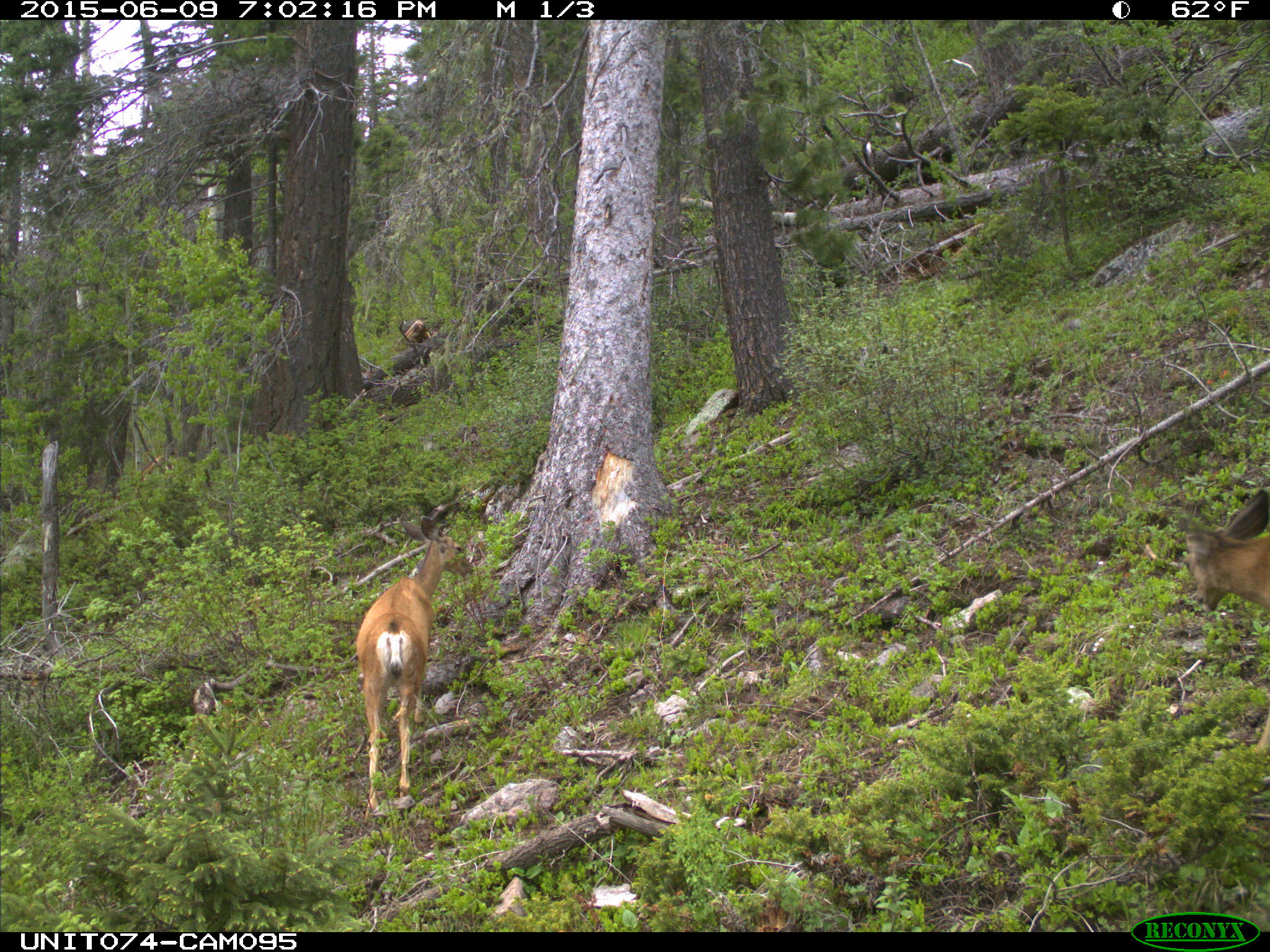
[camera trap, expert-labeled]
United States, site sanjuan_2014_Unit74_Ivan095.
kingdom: Animalia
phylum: Chordata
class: Mammalia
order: Artiodactyla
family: Cervidae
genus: Odocoileus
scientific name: Odocoileus hemionus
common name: mule deer